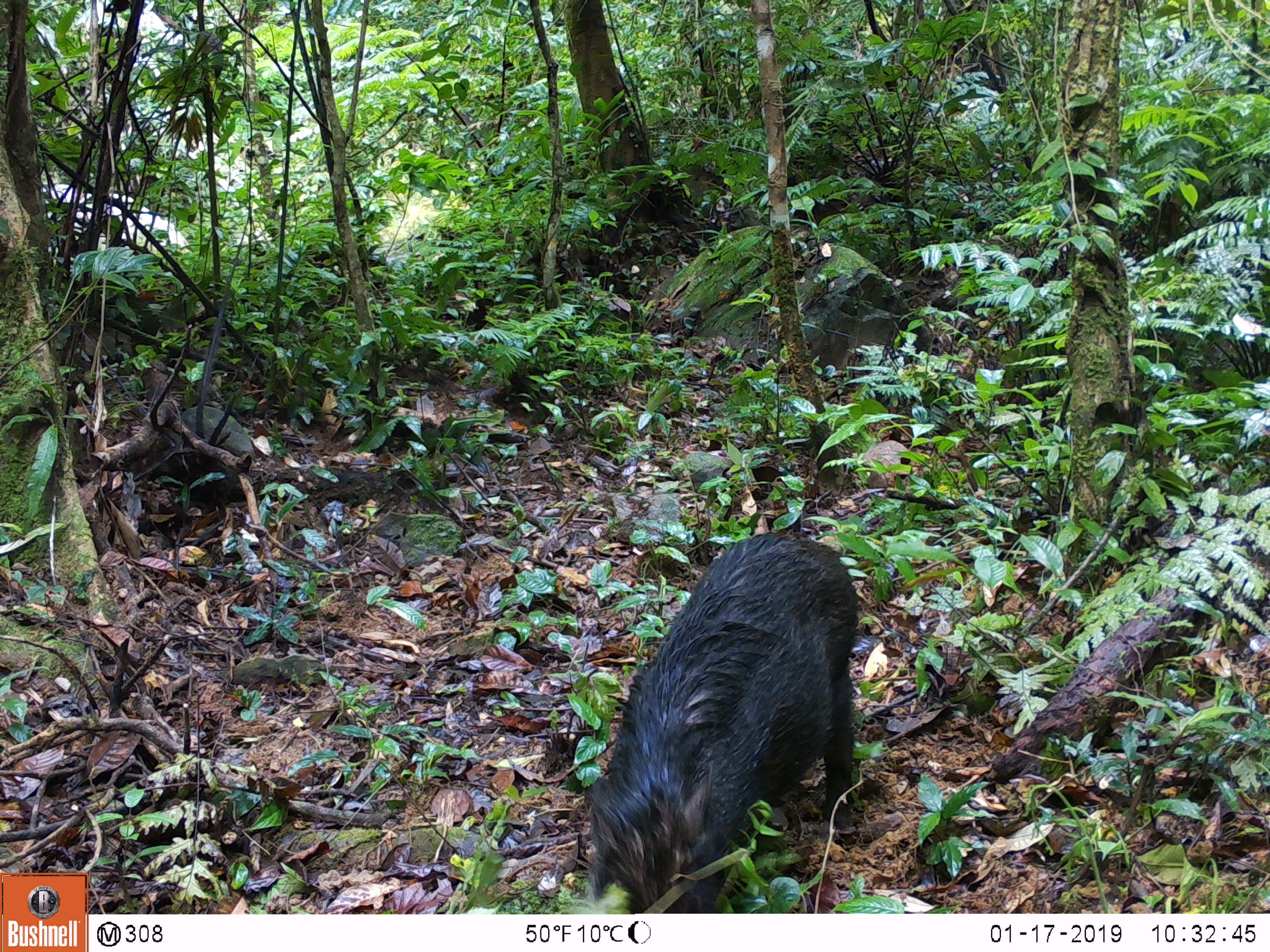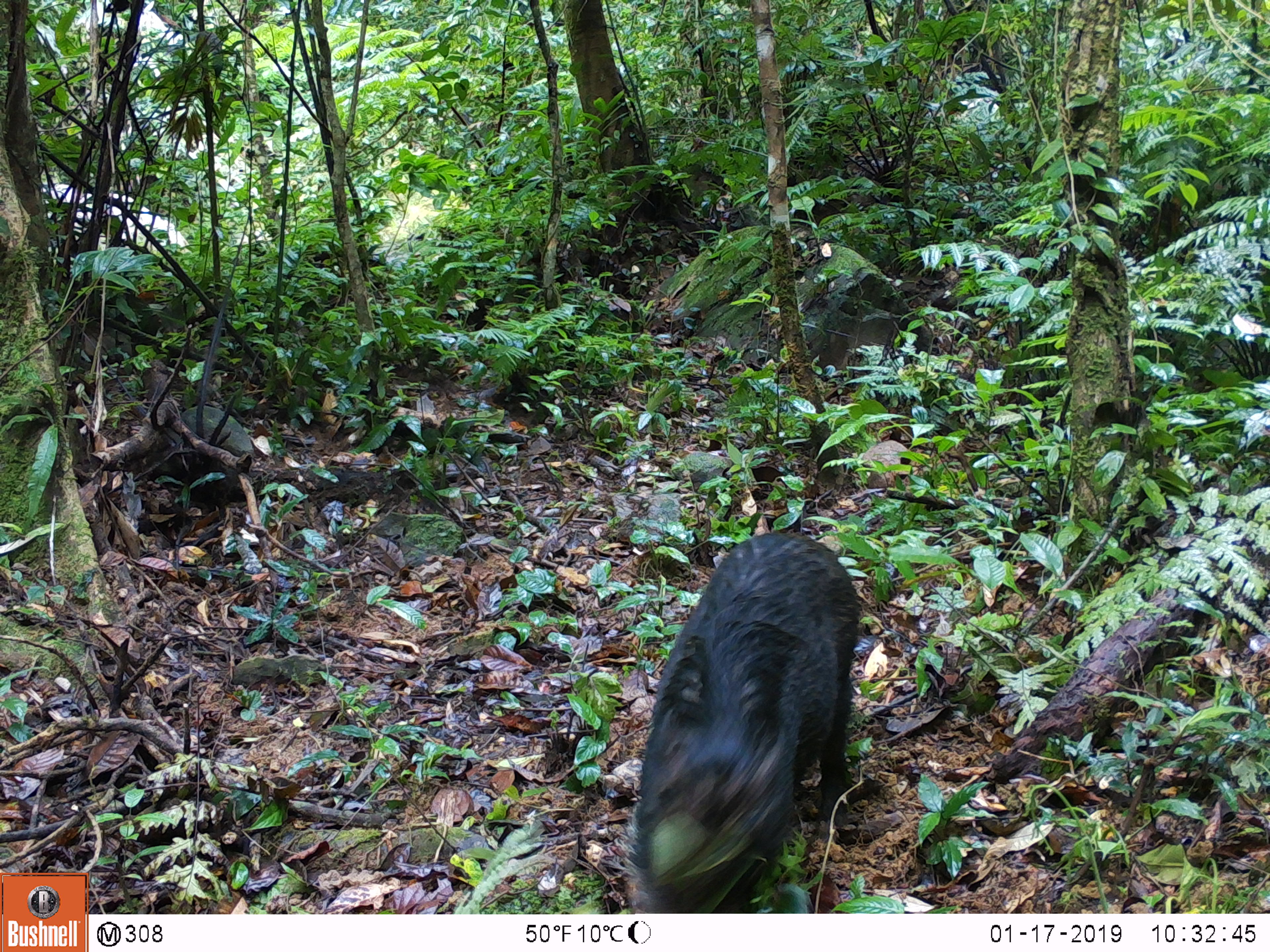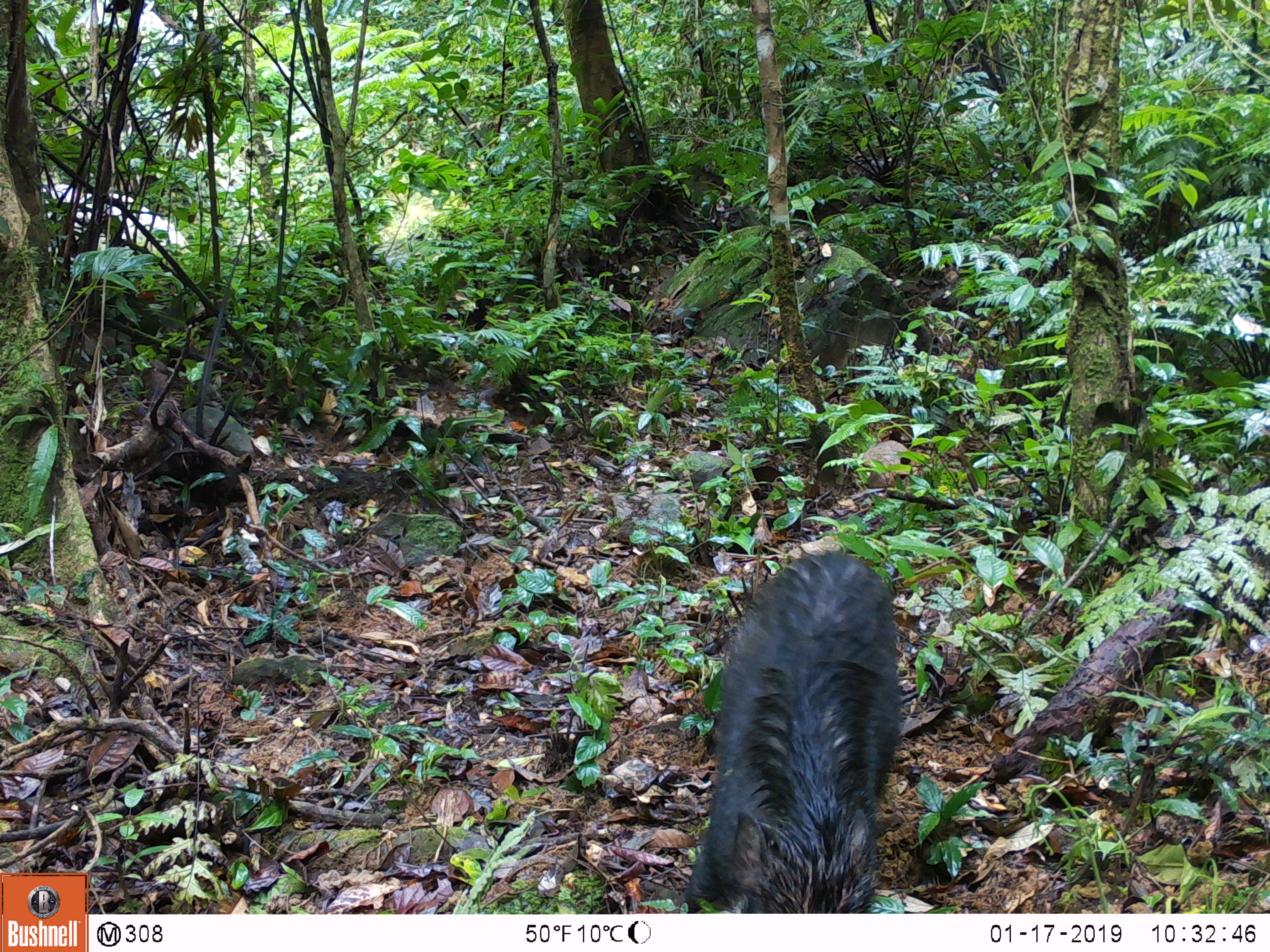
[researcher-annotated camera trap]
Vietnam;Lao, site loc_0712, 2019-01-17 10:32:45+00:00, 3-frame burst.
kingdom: Animalia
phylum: Chordata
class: Mammalia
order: Artiodactyla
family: Suidae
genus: Sus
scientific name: Sus scrofa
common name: eurasian wild pig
Eurasian wild pig (Sus scrofa). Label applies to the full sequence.